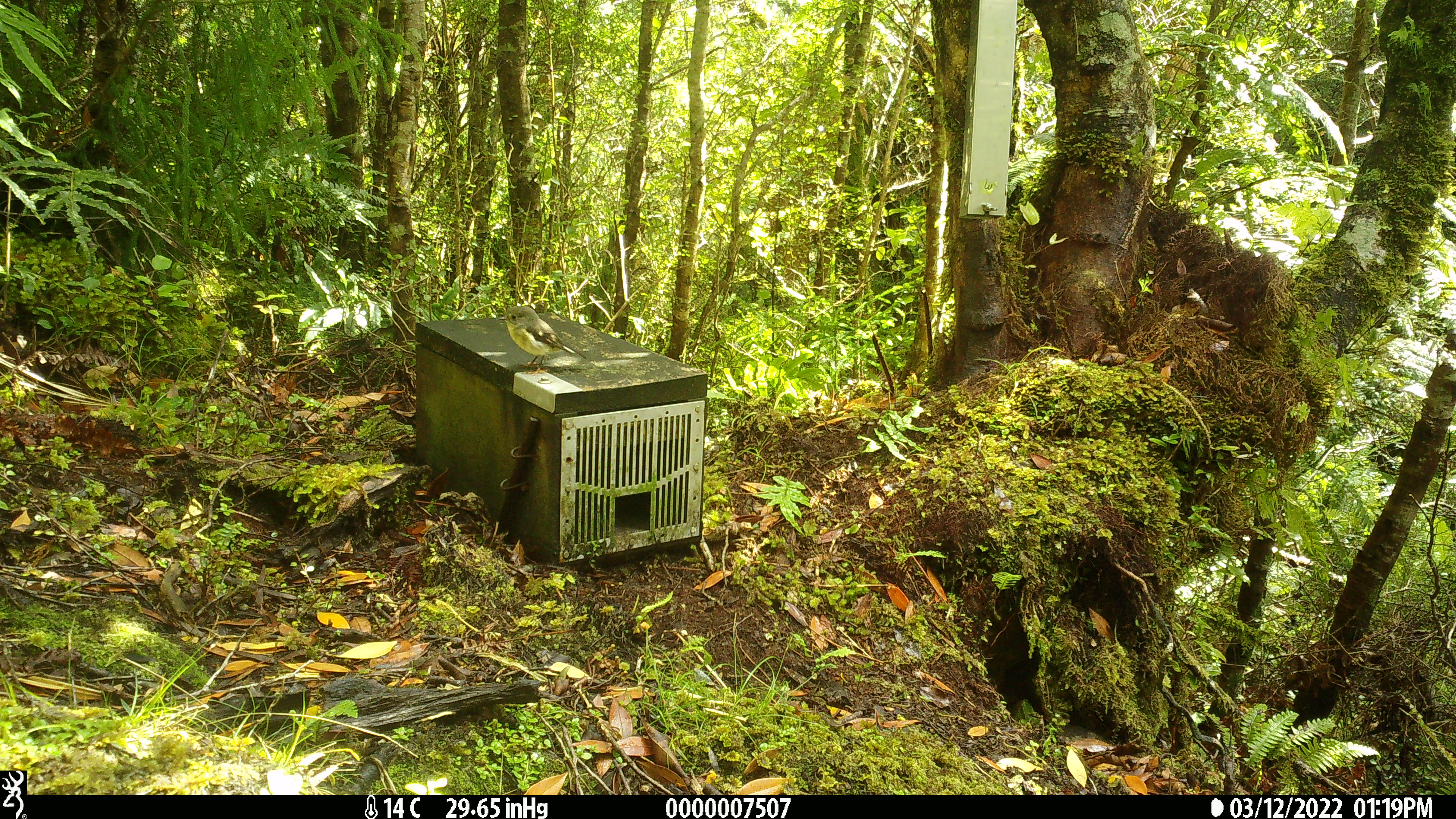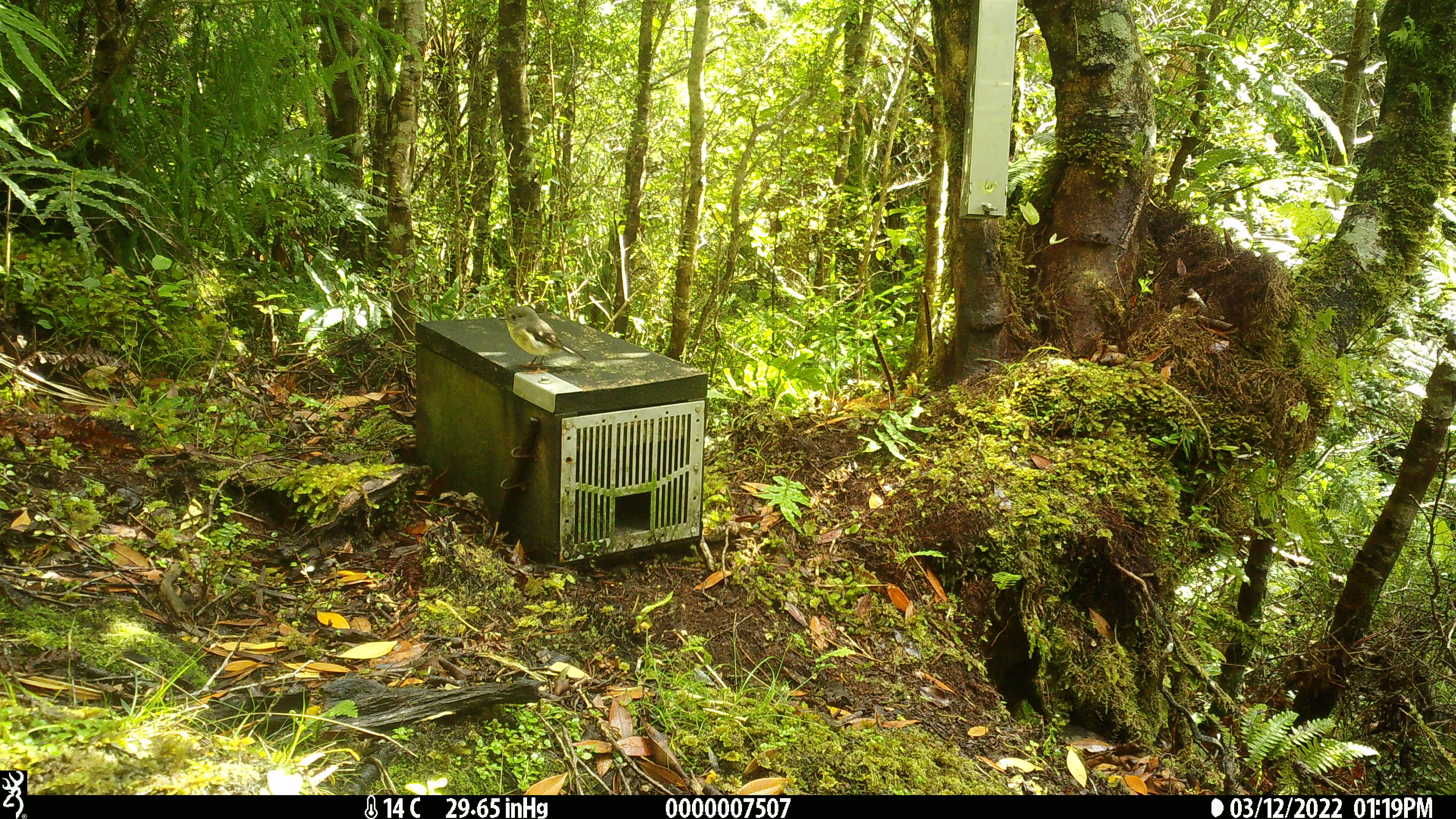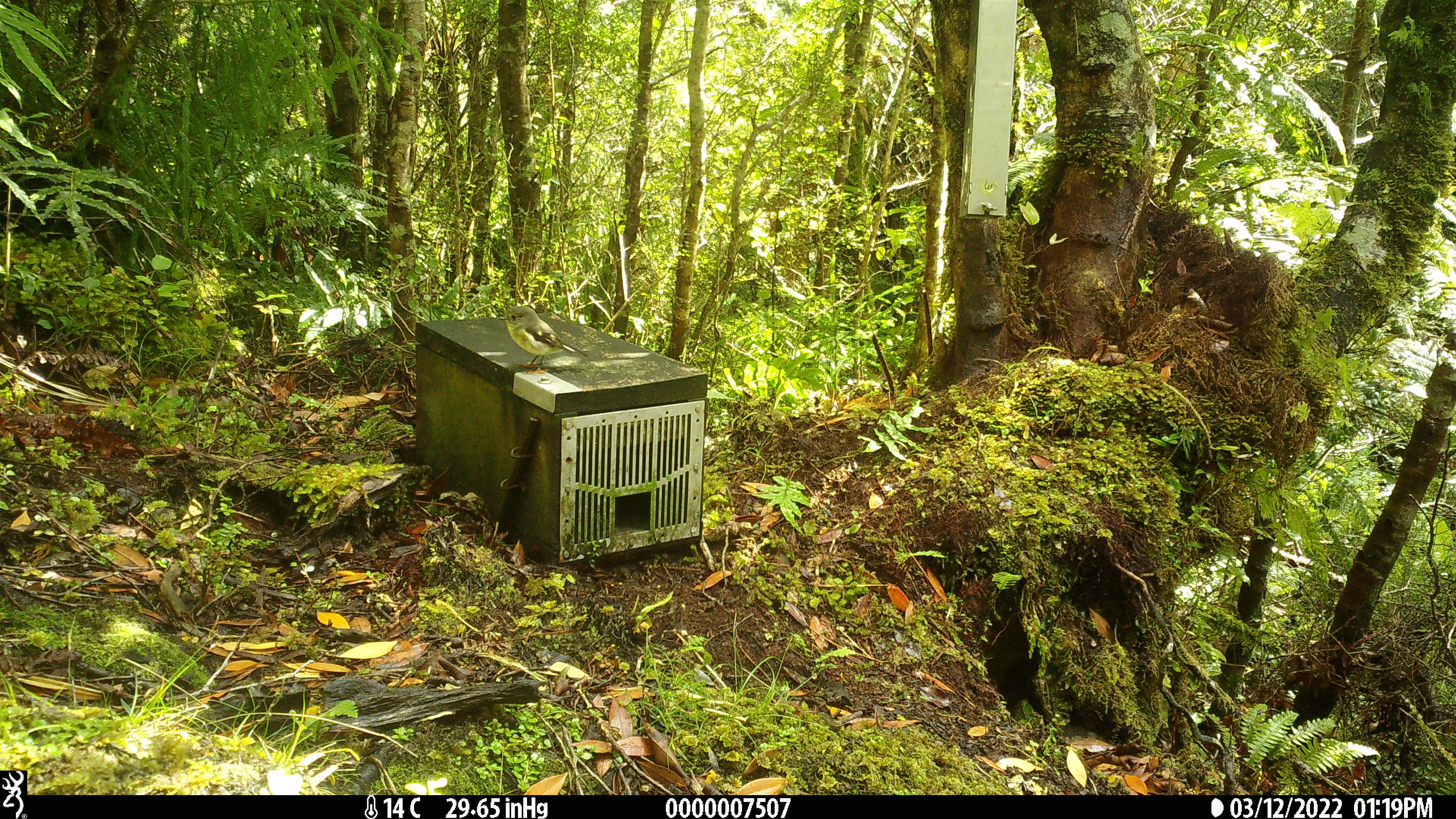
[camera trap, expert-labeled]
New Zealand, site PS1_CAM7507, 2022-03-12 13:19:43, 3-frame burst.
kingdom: Animalia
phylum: Chordata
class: Aves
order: Passeriformes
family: Petroicidae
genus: Petroica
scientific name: Petroica macrocephala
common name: tomtit